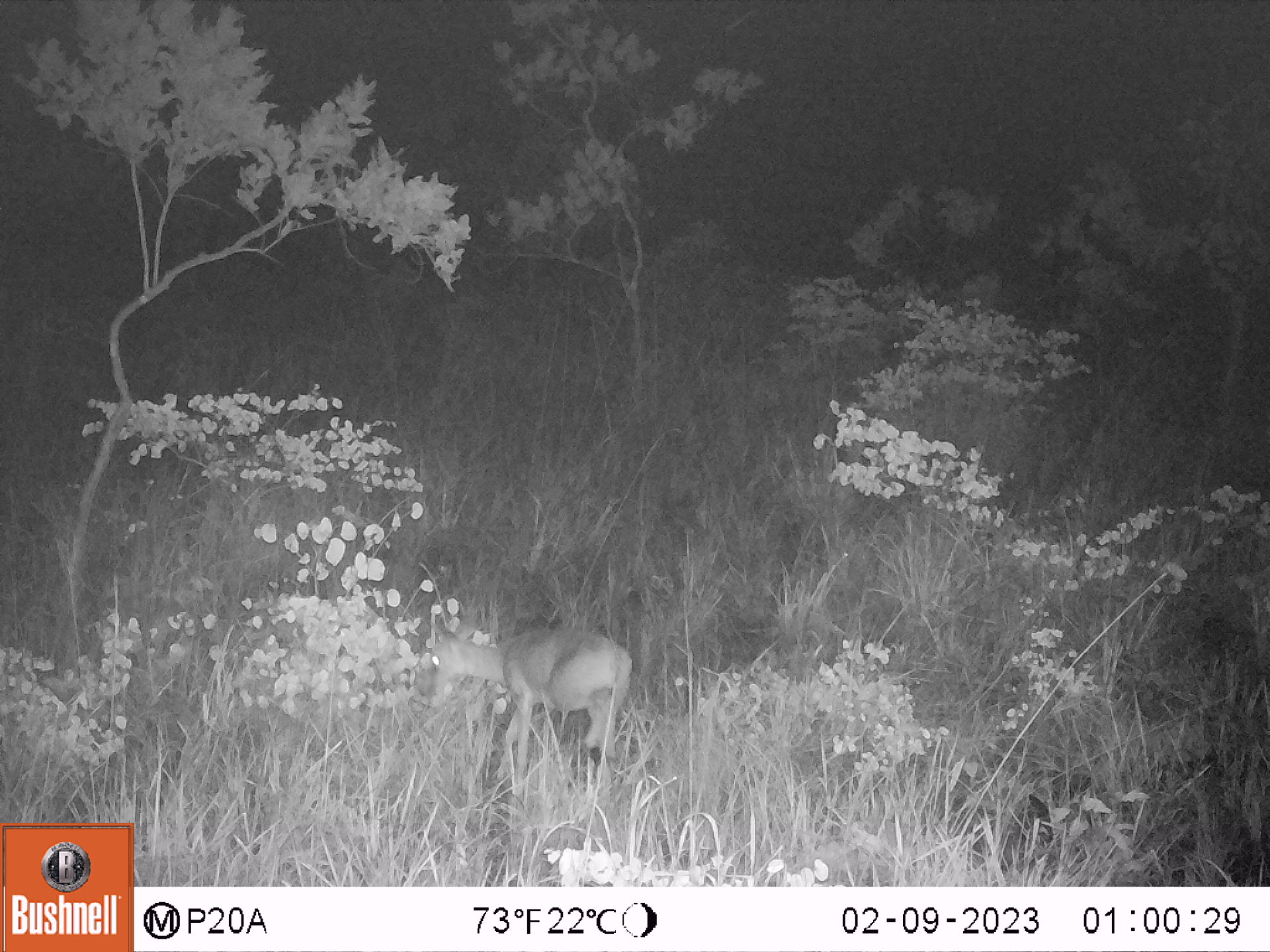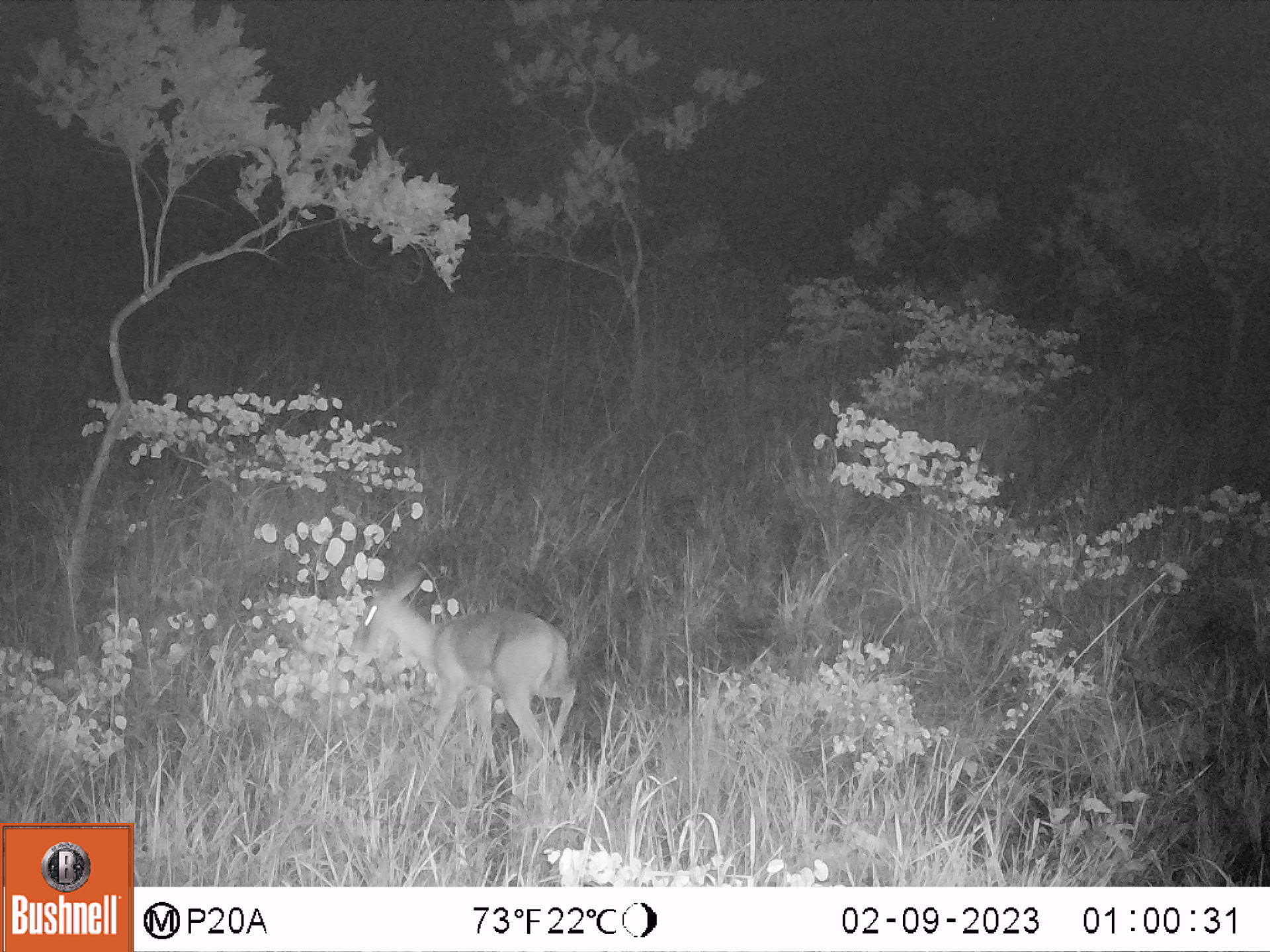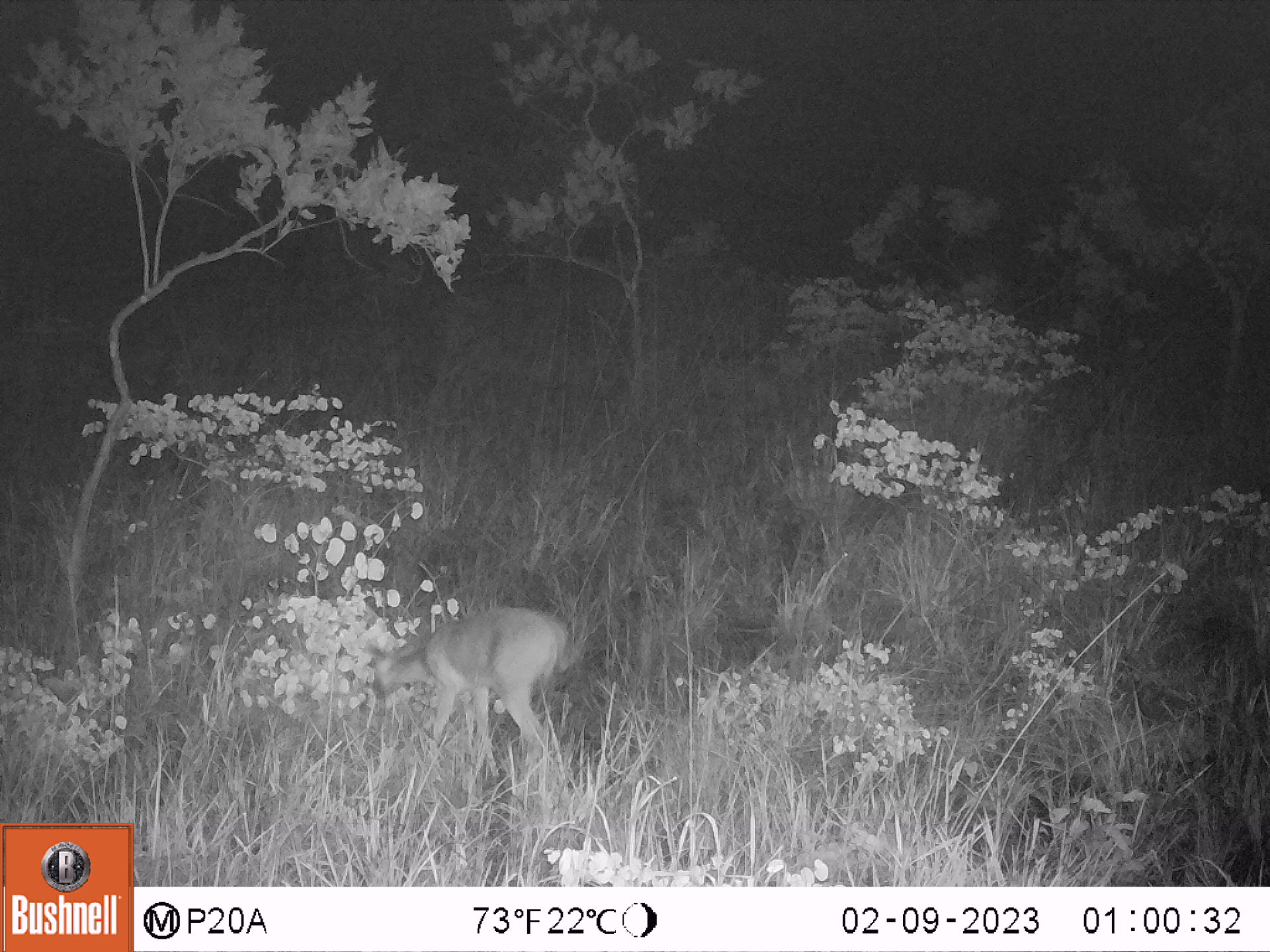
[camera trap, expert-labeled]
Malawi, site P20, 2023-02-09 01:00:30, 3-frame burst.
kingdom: Animalia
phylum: Chordata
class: Mammalia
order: Artiodactyla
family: Bovidae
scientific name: Antilopinae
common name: small antelope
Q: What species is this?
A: Small antelope (Antilopinae).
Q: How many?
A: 1.